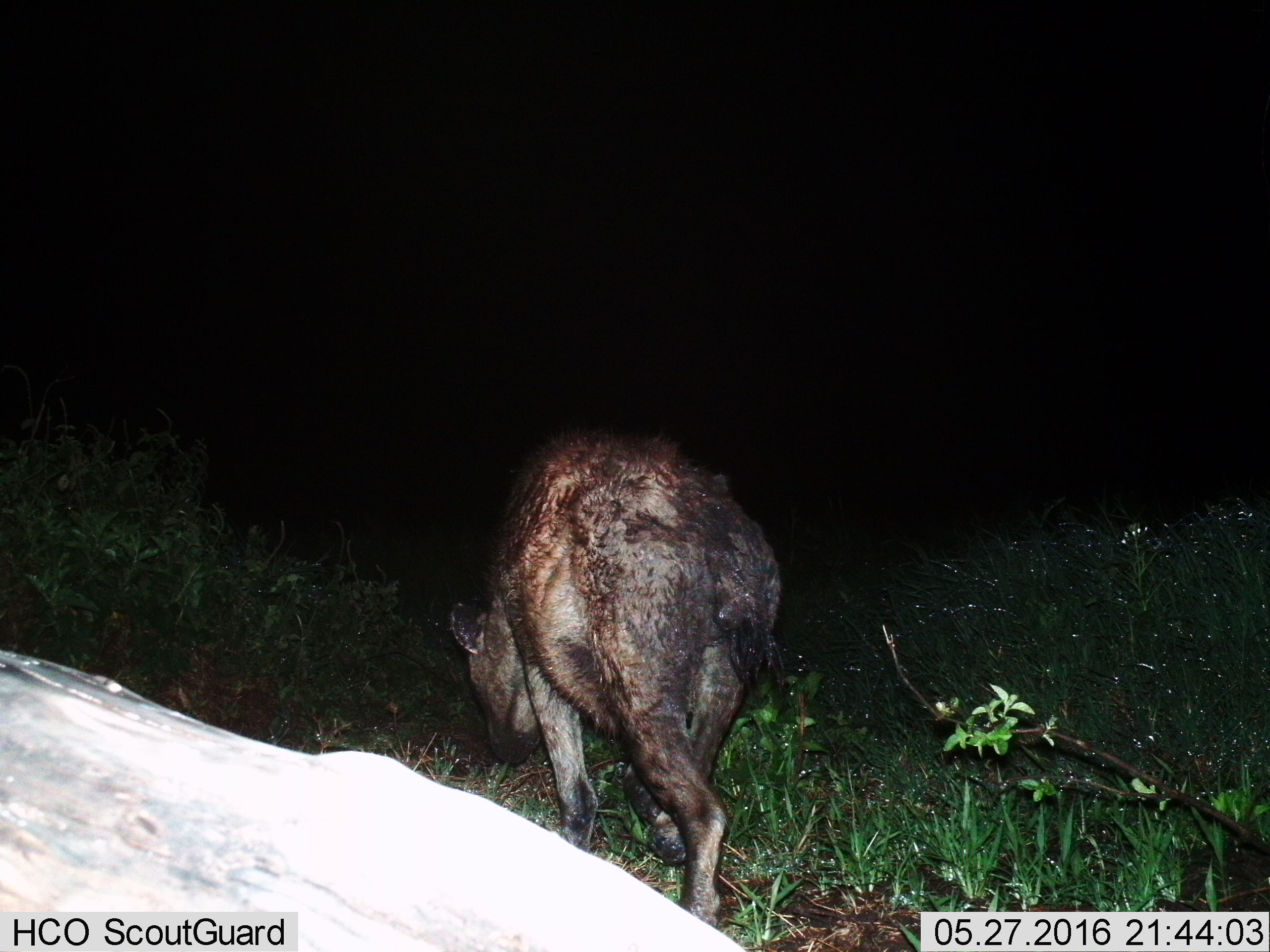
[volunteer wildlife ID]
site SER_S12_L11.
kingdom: Animalia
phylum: Chordata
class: Mammalia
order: Carnivora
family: Hyaenidae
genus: Crocuta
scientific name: Crocuta crocuta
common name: spotted hyena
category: hyenaspotted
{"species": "hyenaspotted (spotted hyena) (Crocuta crocuta)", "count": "1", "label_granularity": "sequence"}